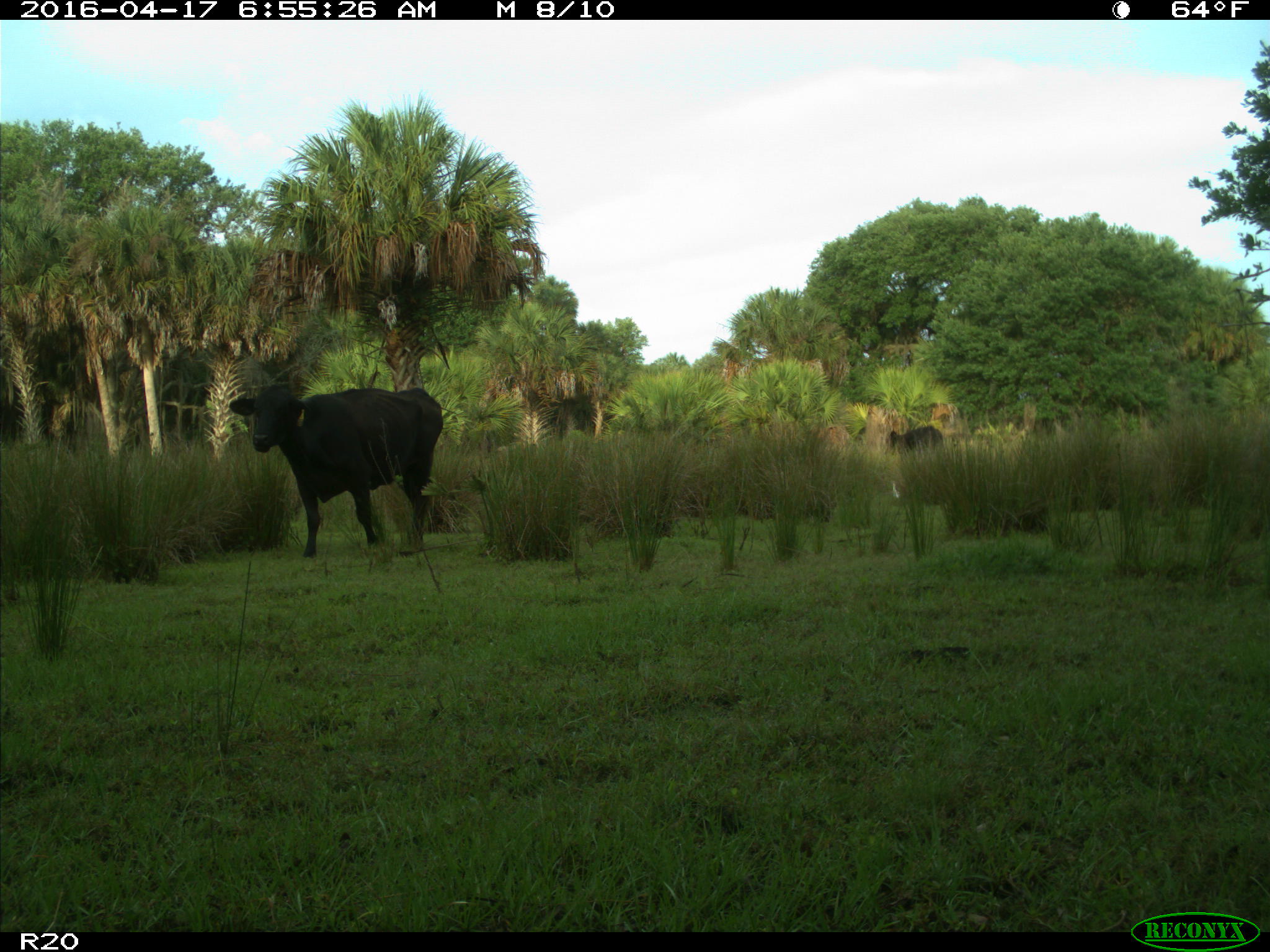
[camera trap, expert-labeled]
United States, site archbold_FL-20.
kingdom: Animalia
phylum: Chordata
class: Mammalia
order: Artiodactyla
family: Bovidae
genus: Bos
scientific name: Bos taurus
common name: domestic cow